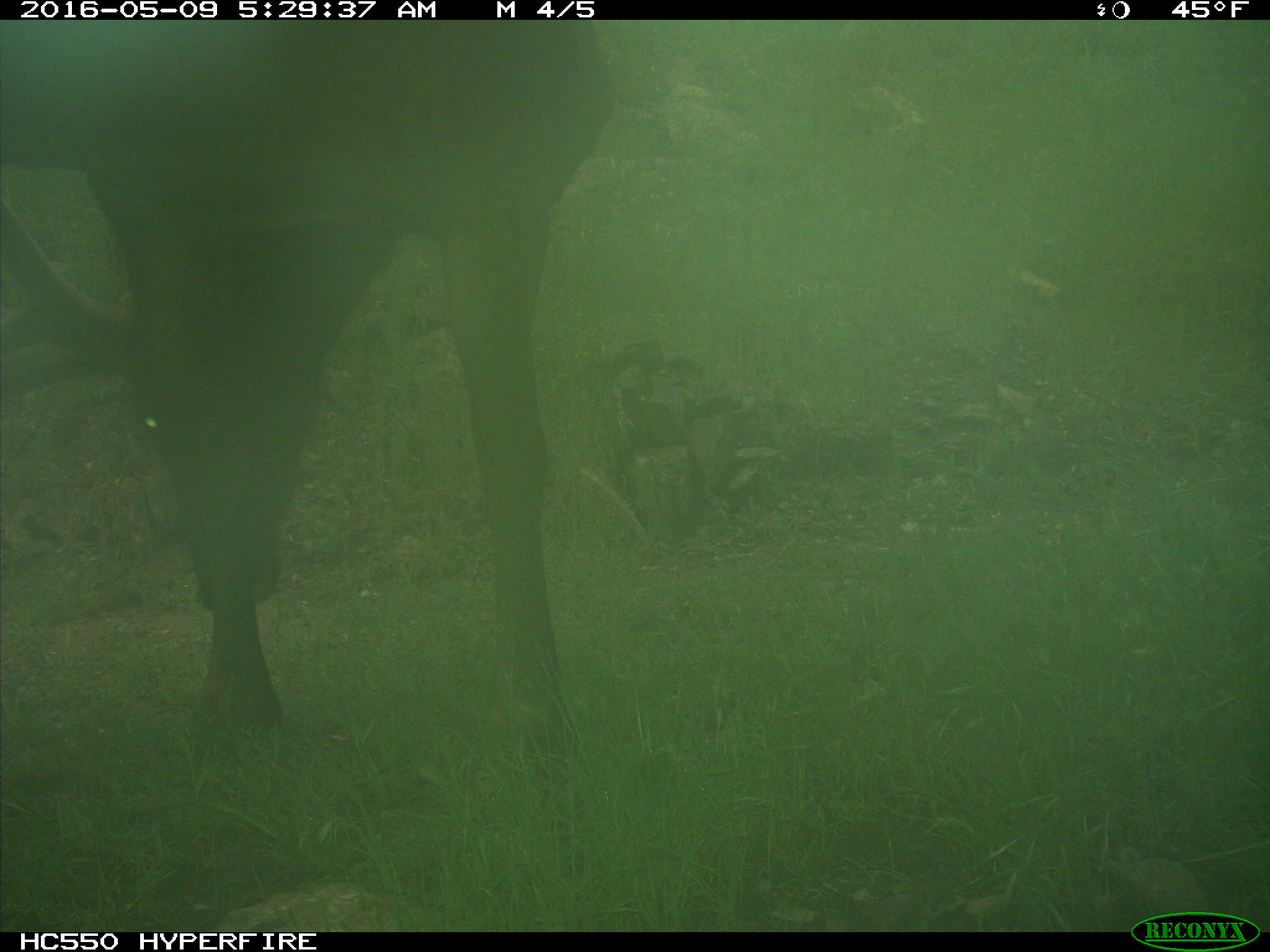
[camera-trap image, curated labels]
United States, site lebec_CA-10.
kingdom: Animalia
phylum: Chordata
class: Mammalia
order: Artiodactyla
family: Cervidae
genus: Cervus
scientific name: Cervus canadensis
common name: elk